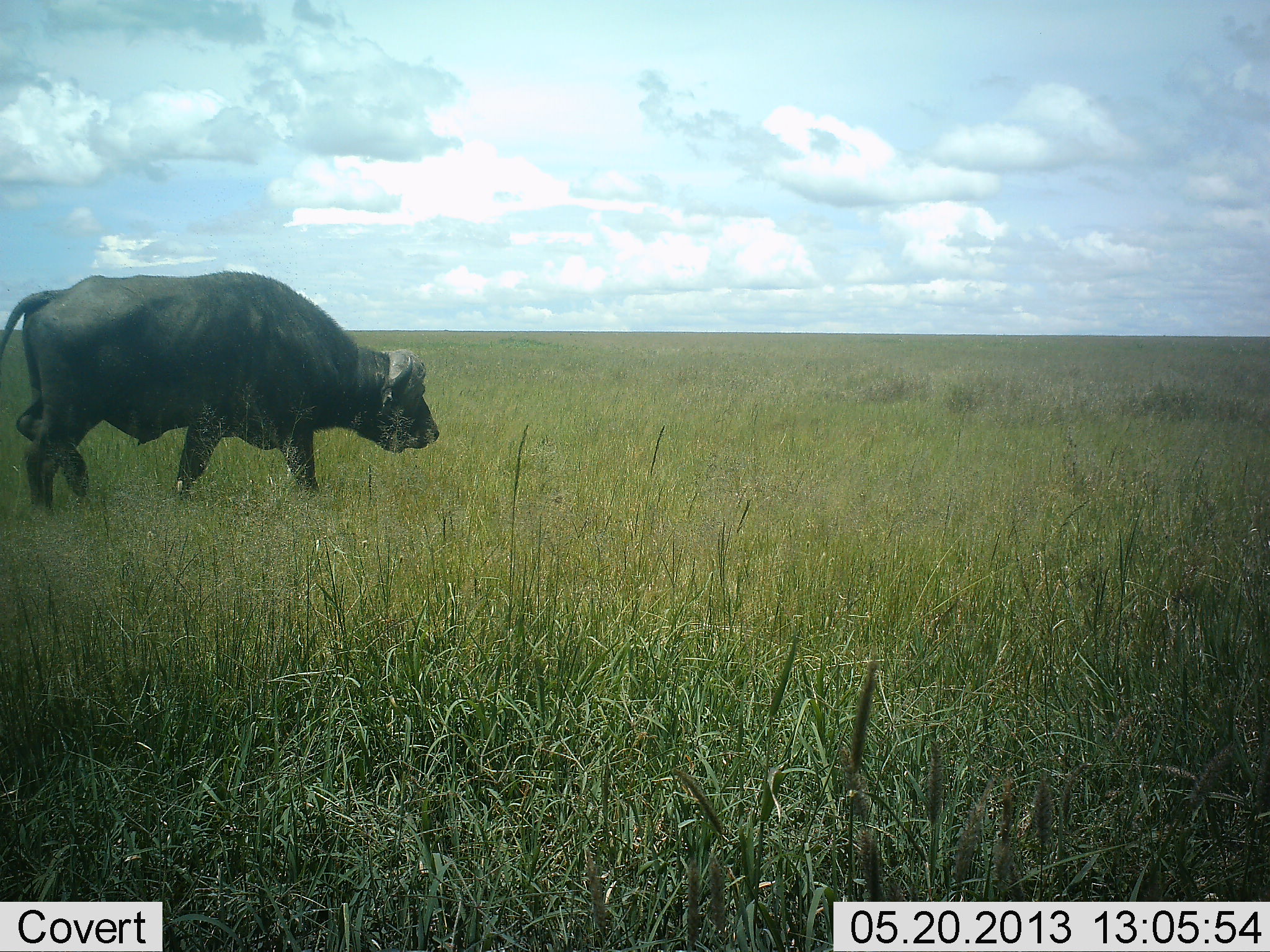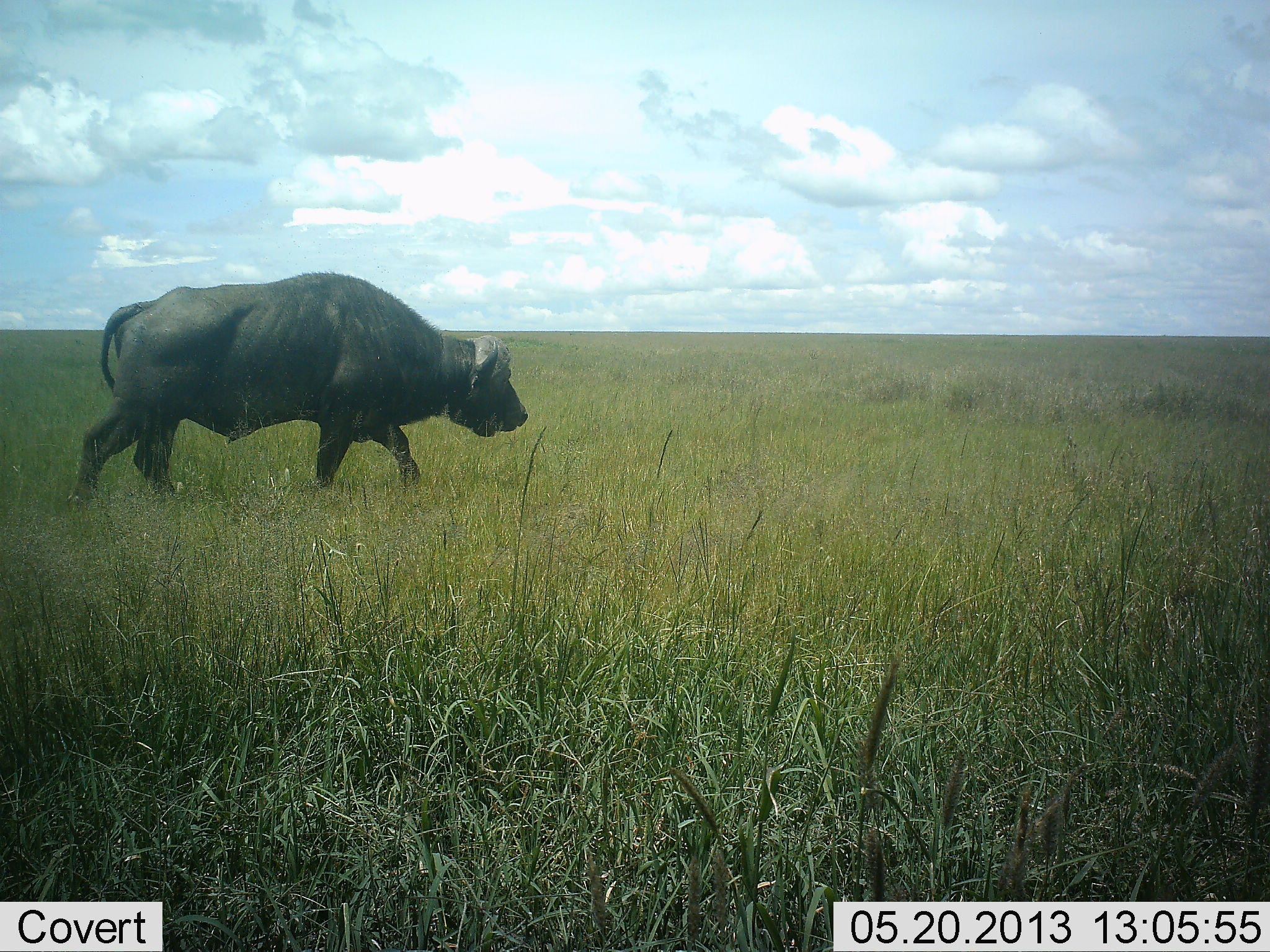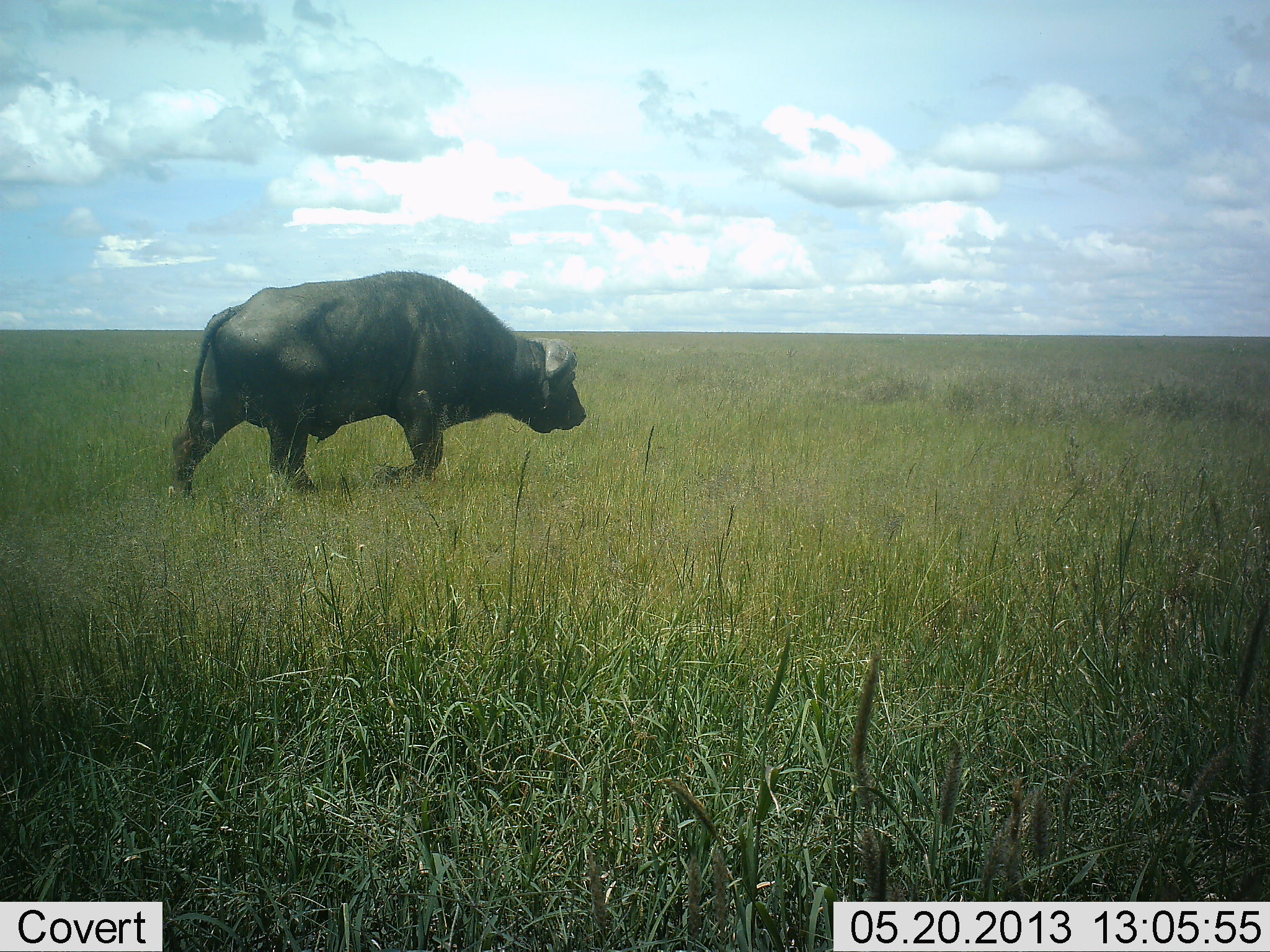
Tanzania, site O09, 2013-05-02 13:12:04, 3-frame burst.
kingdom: Animalia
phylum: Chordata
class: Mammalia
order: Artiodactyla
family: Bovidae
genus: Syncerus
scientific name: Syncerus caffer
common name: cape buffalo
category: buffalo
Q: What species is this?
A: Buffalo (cape buffalo) (Syncerus caffer).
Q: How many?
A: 1.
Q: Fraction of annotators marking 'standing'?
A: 6%.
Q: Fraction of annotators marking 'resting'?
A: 0%.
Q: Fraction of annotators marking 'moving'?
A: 94%.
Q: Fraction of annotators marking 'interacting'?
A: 0%.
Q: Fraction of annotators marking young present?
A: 0%.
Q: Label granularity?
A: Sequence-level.